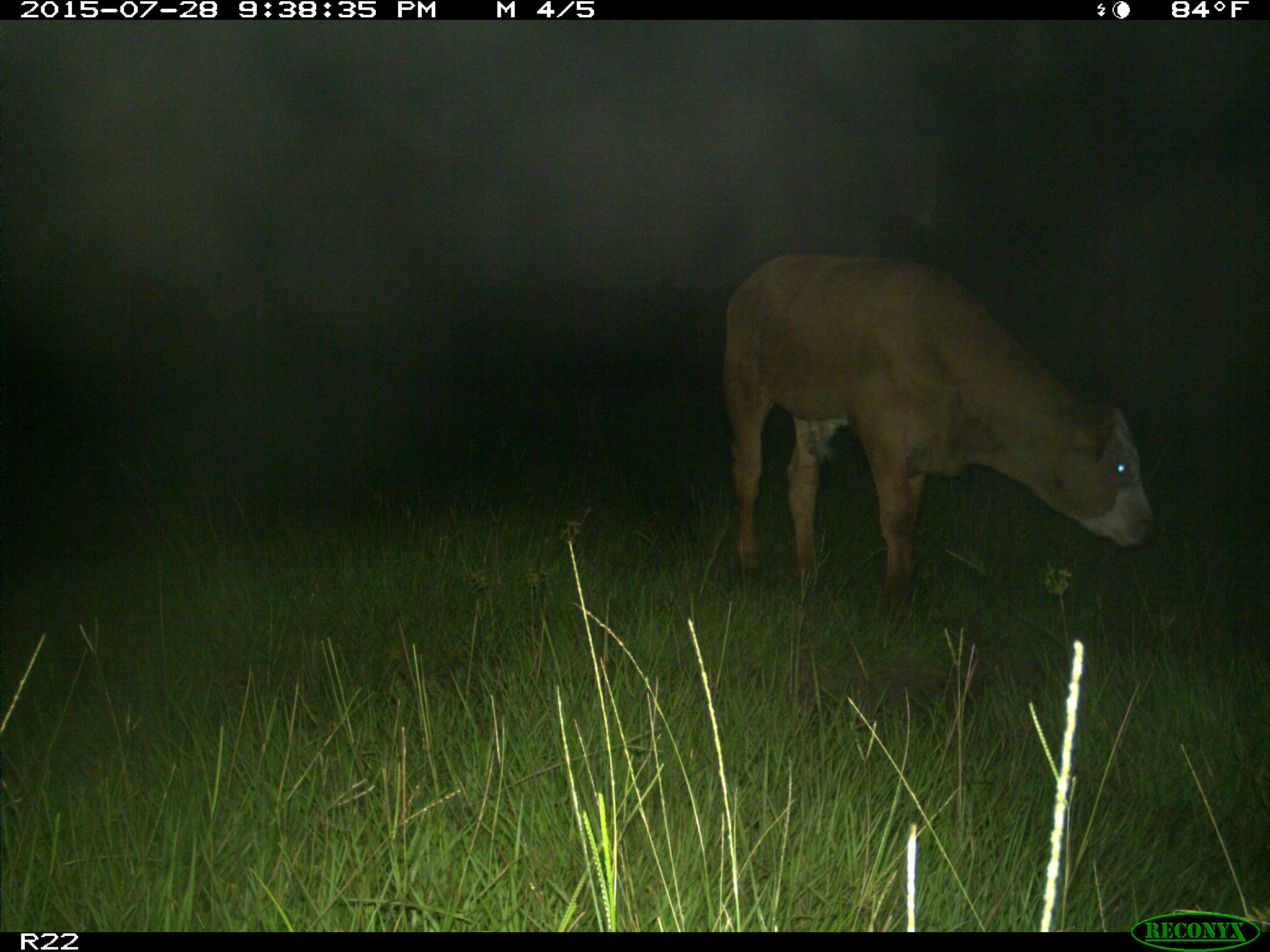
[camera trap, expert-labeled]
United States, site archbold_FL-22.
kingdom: Animalia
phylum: Chordata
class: Mammalia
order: Artiodactyla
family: Bovidae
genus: Bos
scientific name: Bos taurus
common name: domestic cow